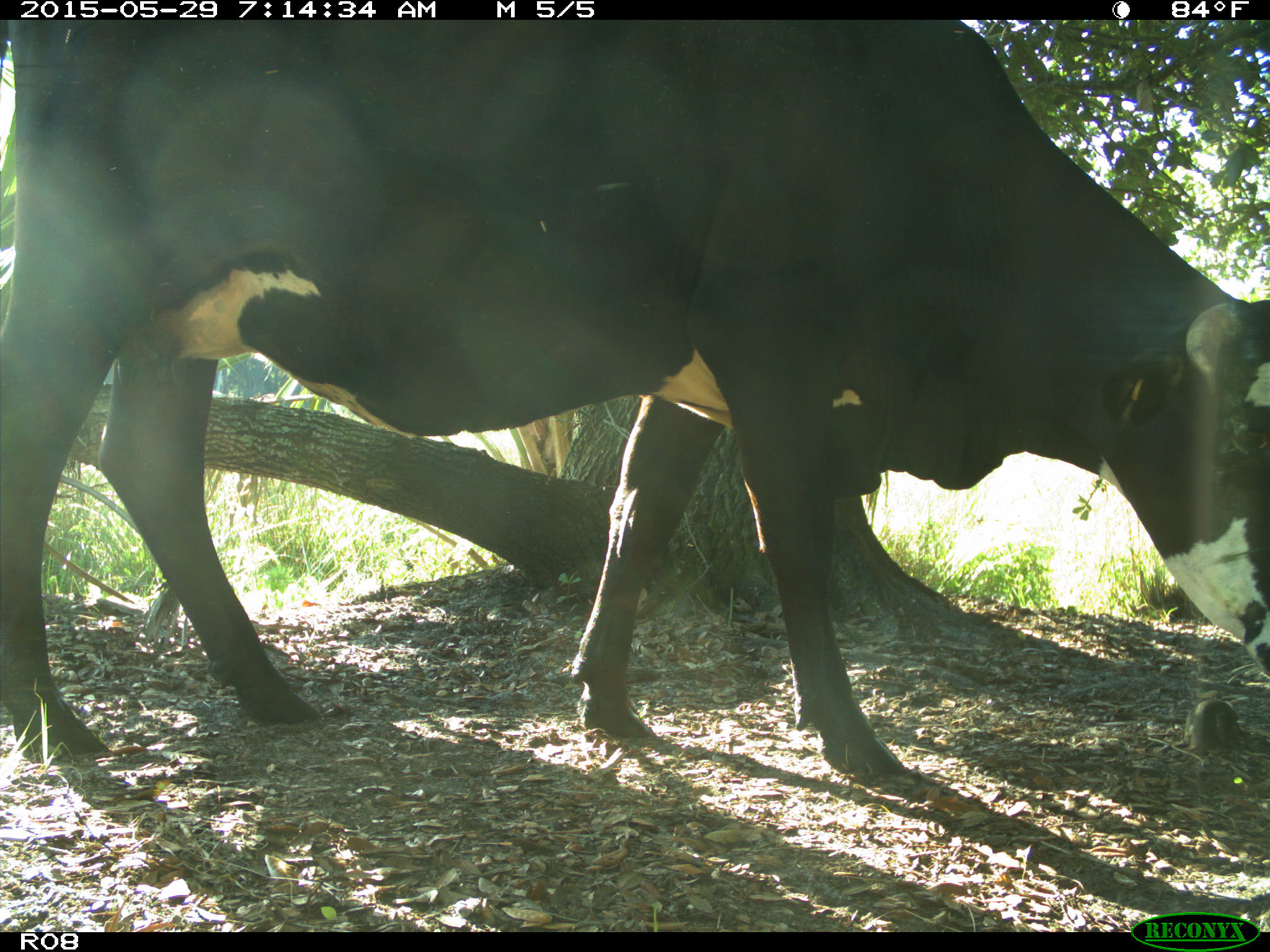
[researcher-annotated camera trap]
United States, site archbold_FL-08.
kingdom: Animalia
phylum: Chordata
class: Mammalia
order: Artiodactyla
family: Bovidae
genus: Bos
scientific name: Bos taurus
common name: domestic cow